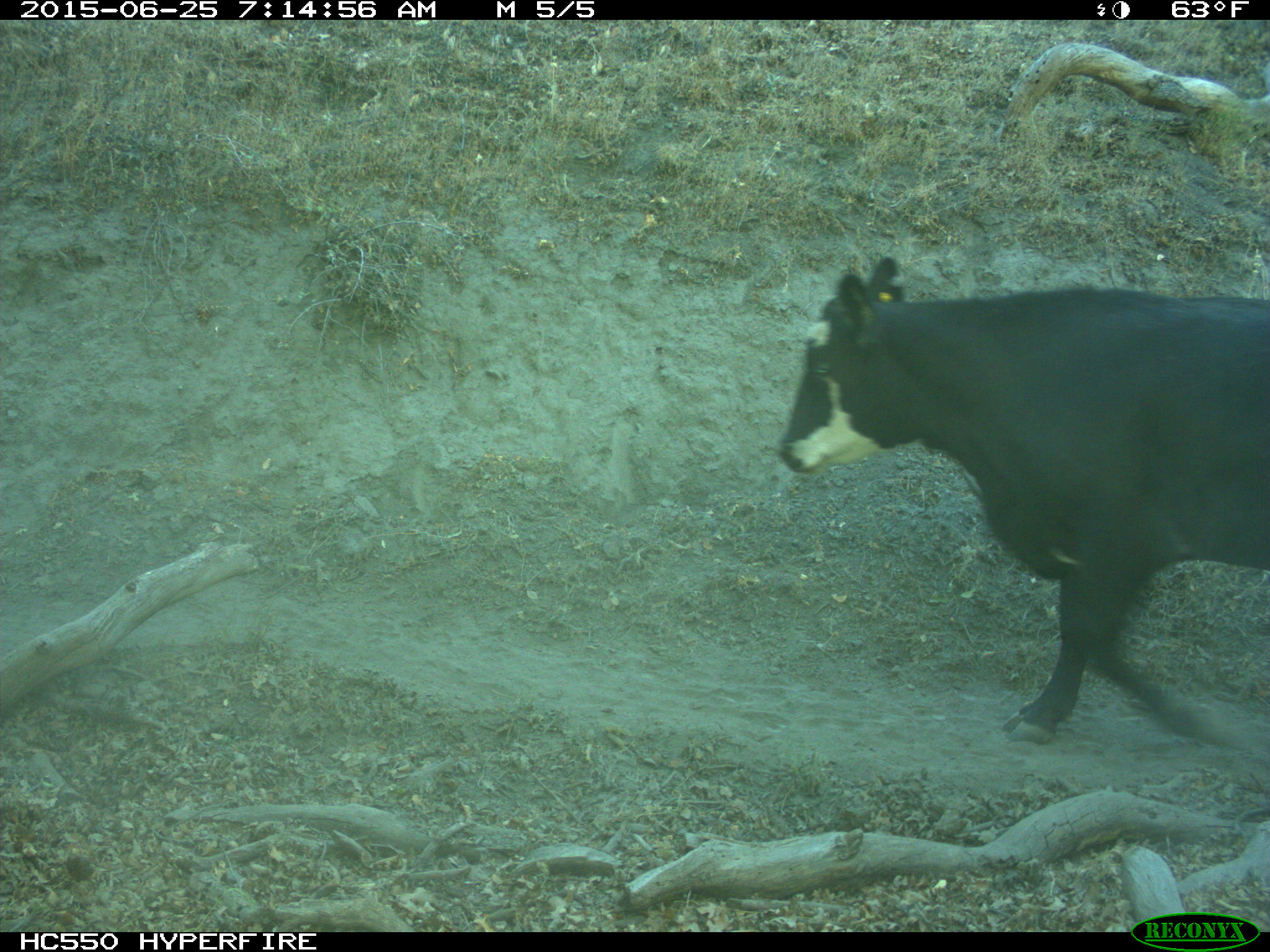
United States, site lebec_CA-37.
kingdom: Animalia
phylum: Chordata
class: Mammalia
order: Artiodactyla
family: Bovidae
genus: Bos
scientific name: Bos taurus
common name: domestic cow